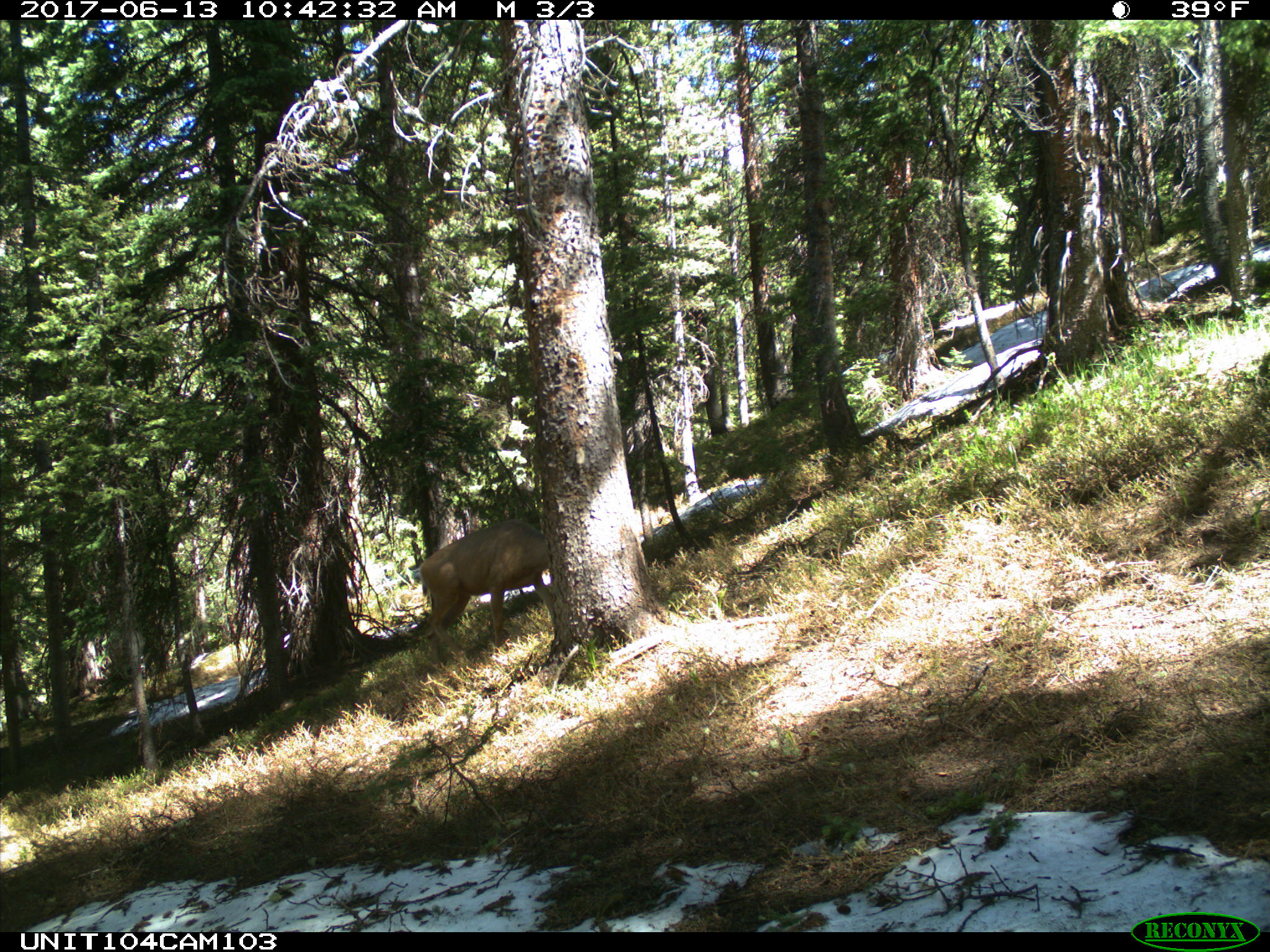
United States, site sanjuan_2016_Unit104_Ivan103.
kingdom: Animalia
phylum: Chordata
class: Mammalia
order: Artiodactyla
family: Cervidae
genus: Odocoileus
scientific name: Odocoileus hemionus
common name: mule deer